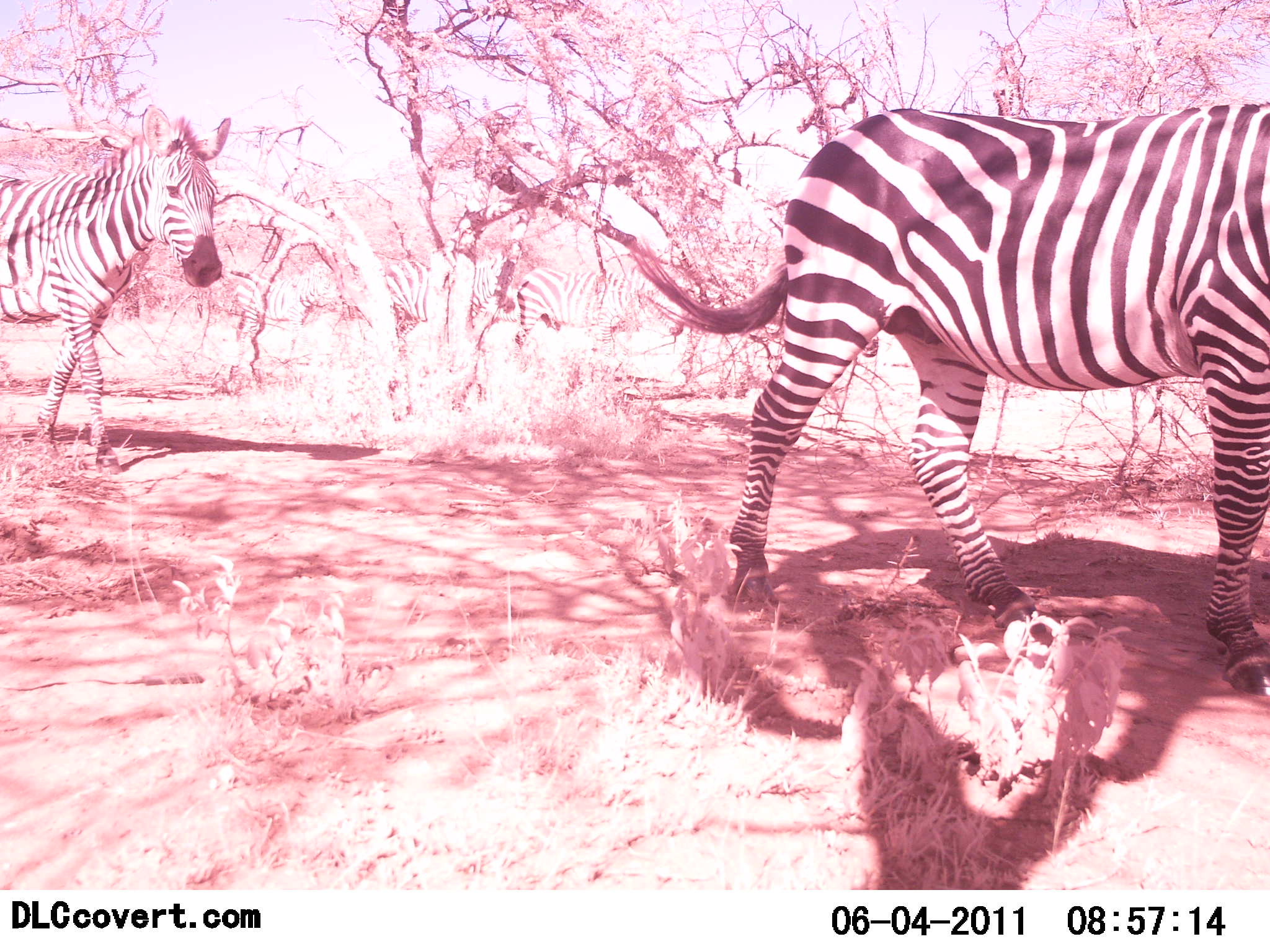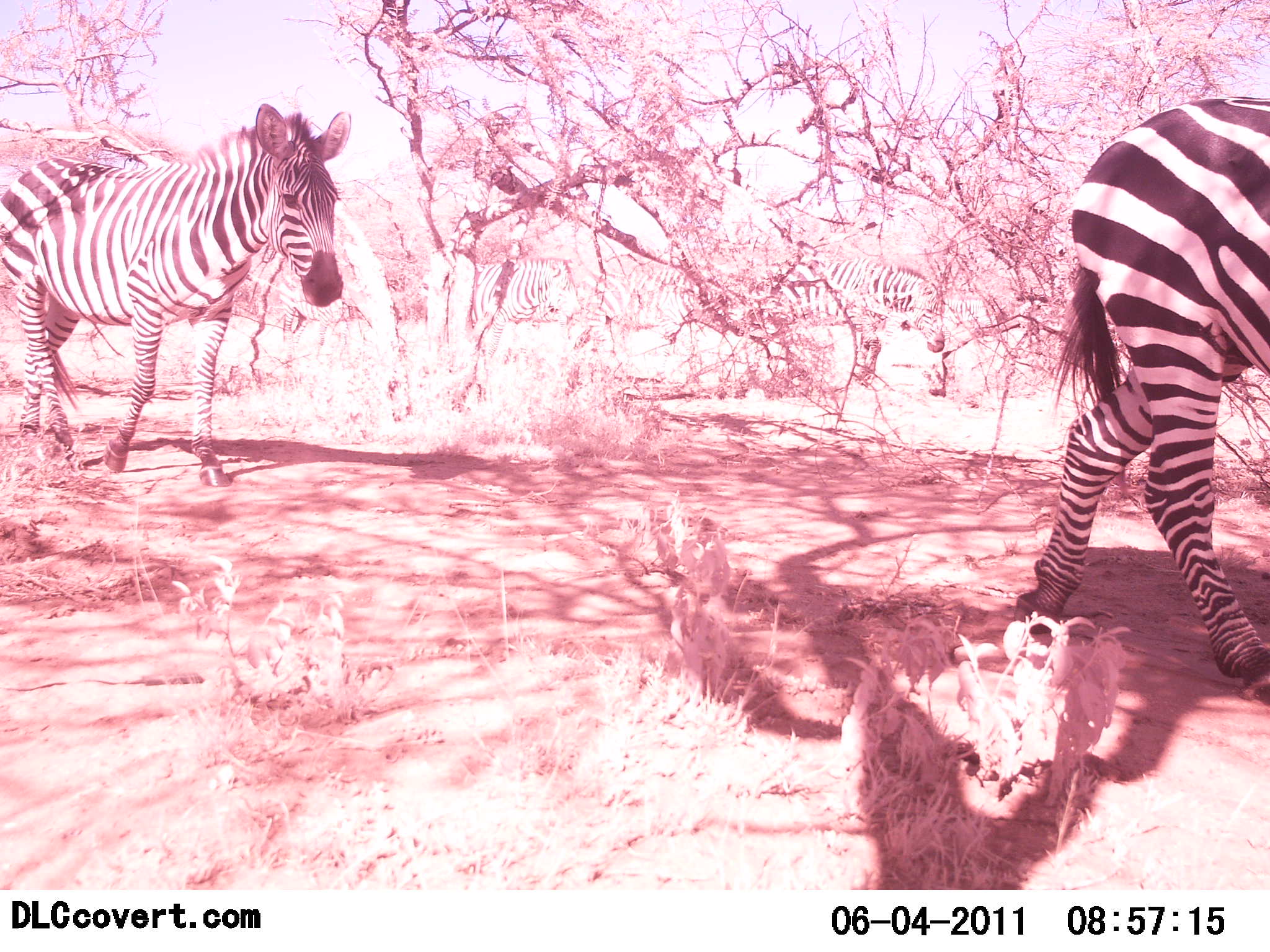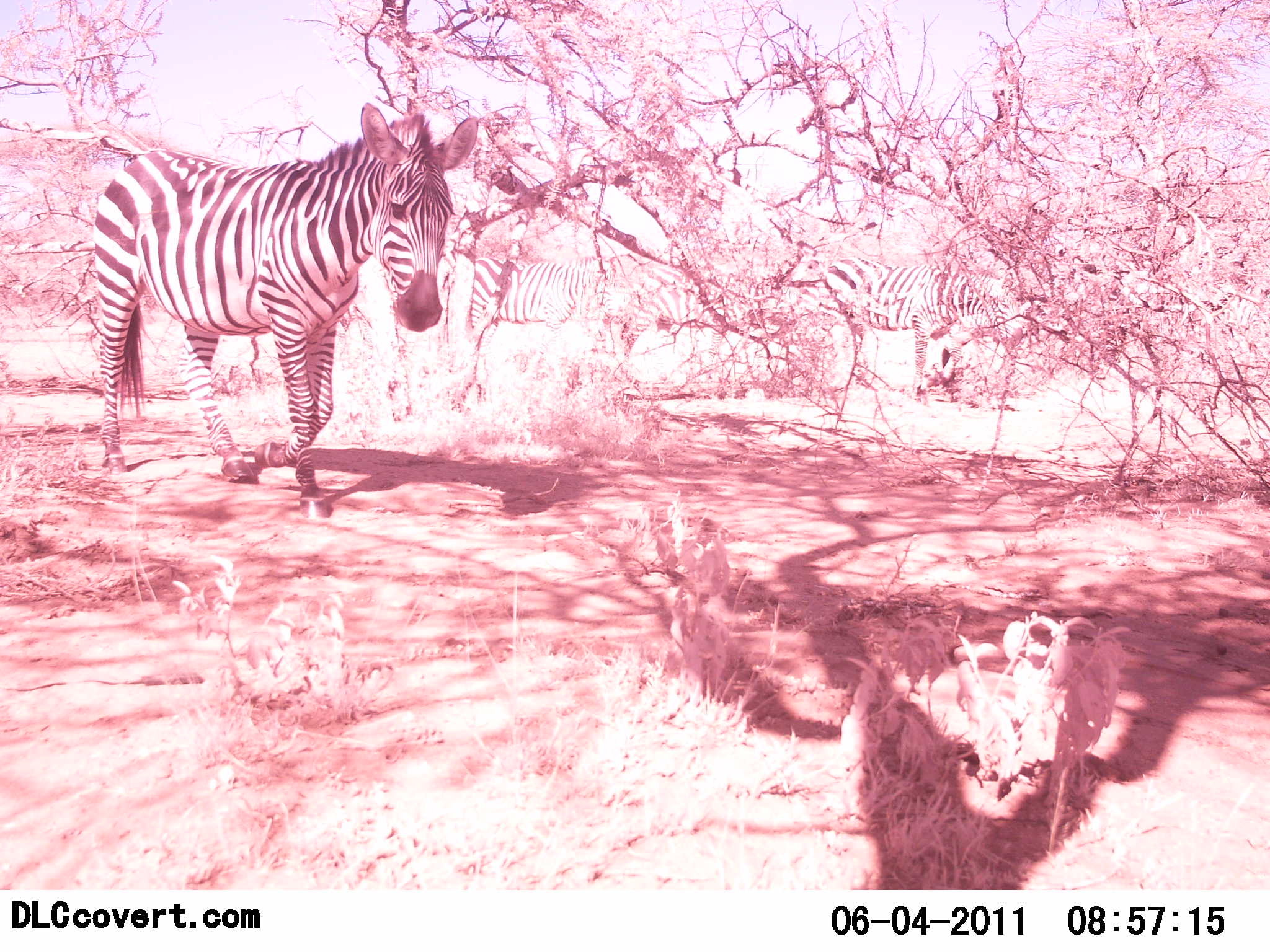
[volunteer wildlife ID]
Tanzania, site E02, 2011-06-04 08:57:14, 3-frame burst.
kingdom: Animalia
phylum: Chordata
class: Mammalia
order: Perissodactyla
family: Equidae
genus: Equus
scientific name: Equus quagga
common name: plains zebra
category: zebra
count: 5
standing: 0%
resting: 0%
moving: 100%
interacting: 0%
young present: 0%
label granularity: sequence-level